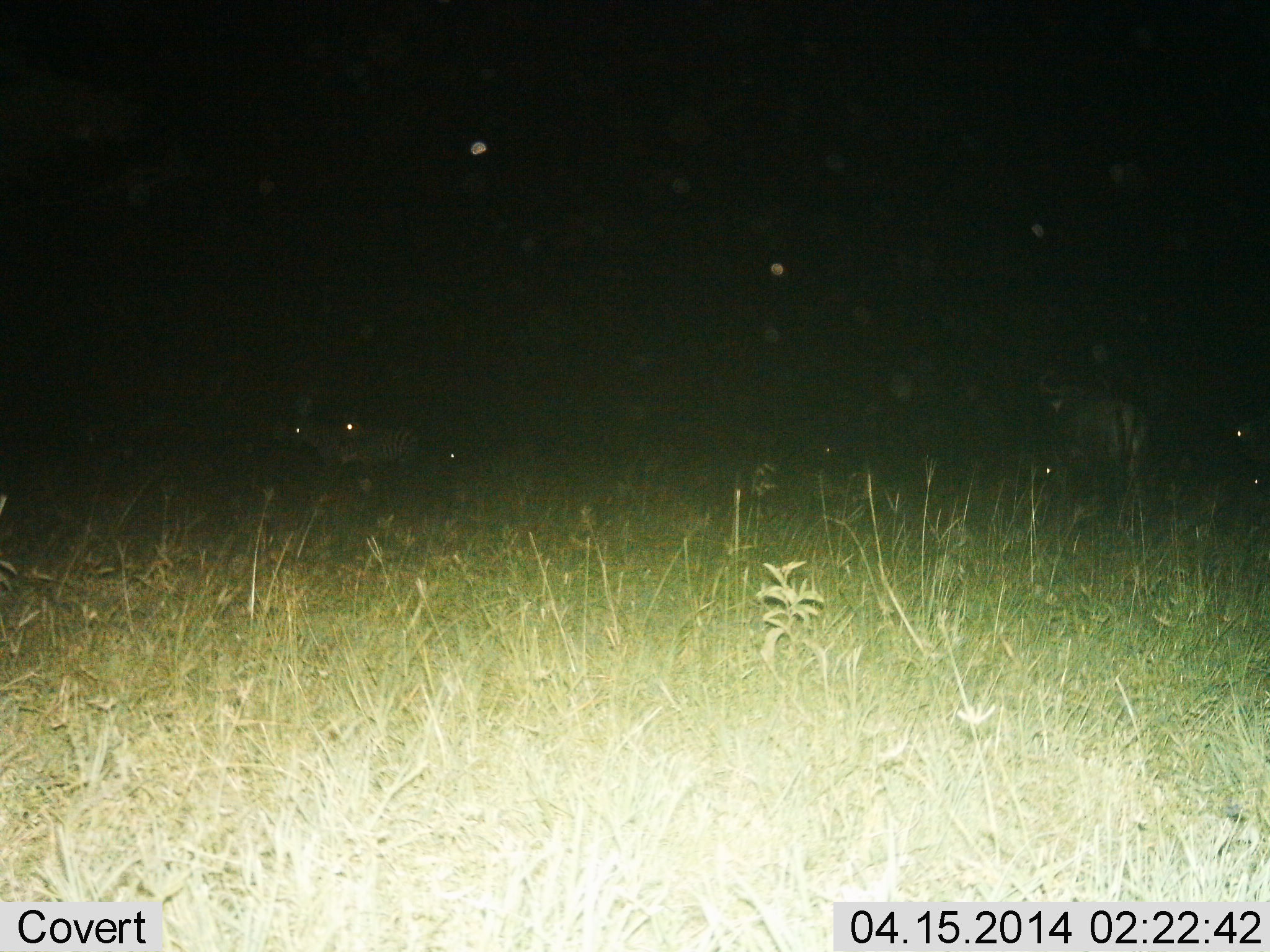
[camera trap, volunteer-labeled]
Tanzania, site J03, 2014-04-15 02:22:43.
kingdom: Animalia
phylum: Chordata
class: Mammalia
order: Artiodactyla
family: Bovidae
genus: Connochaetes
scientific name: Connochaetes taurinus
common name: blue wildebeest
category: wildebeest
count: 2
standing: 80%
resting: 20%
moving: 0%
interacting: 0%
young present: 0%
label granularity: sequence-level